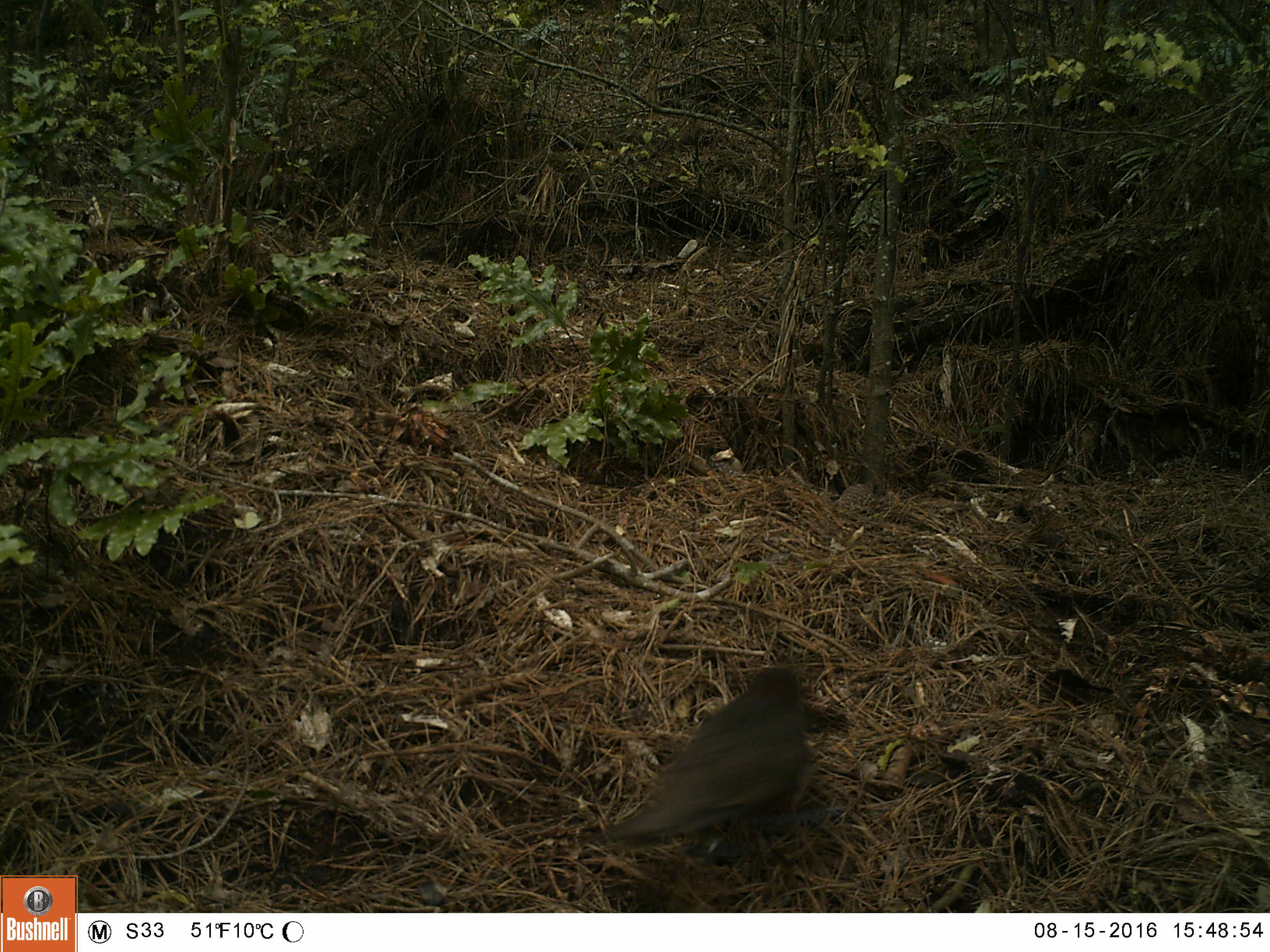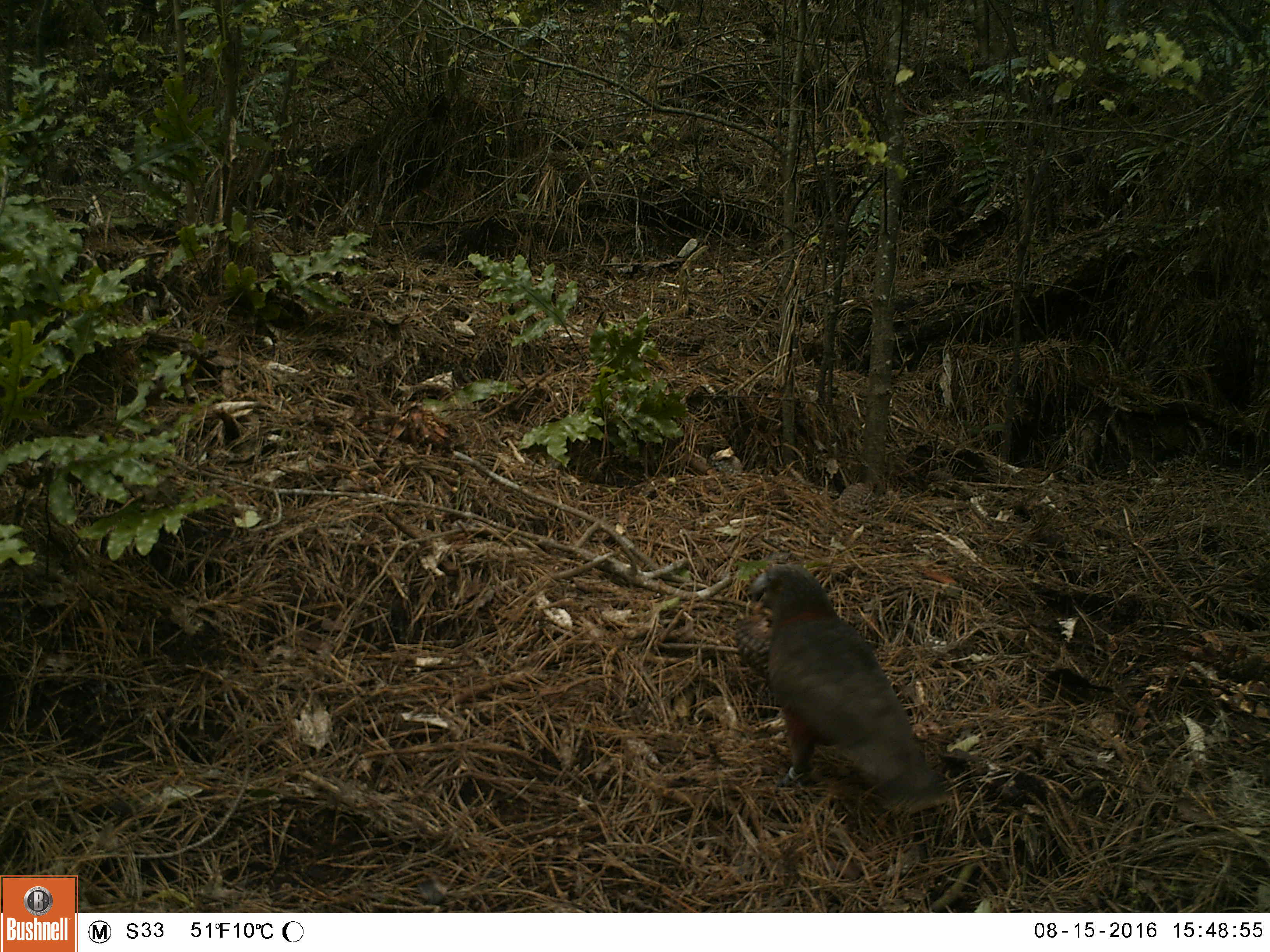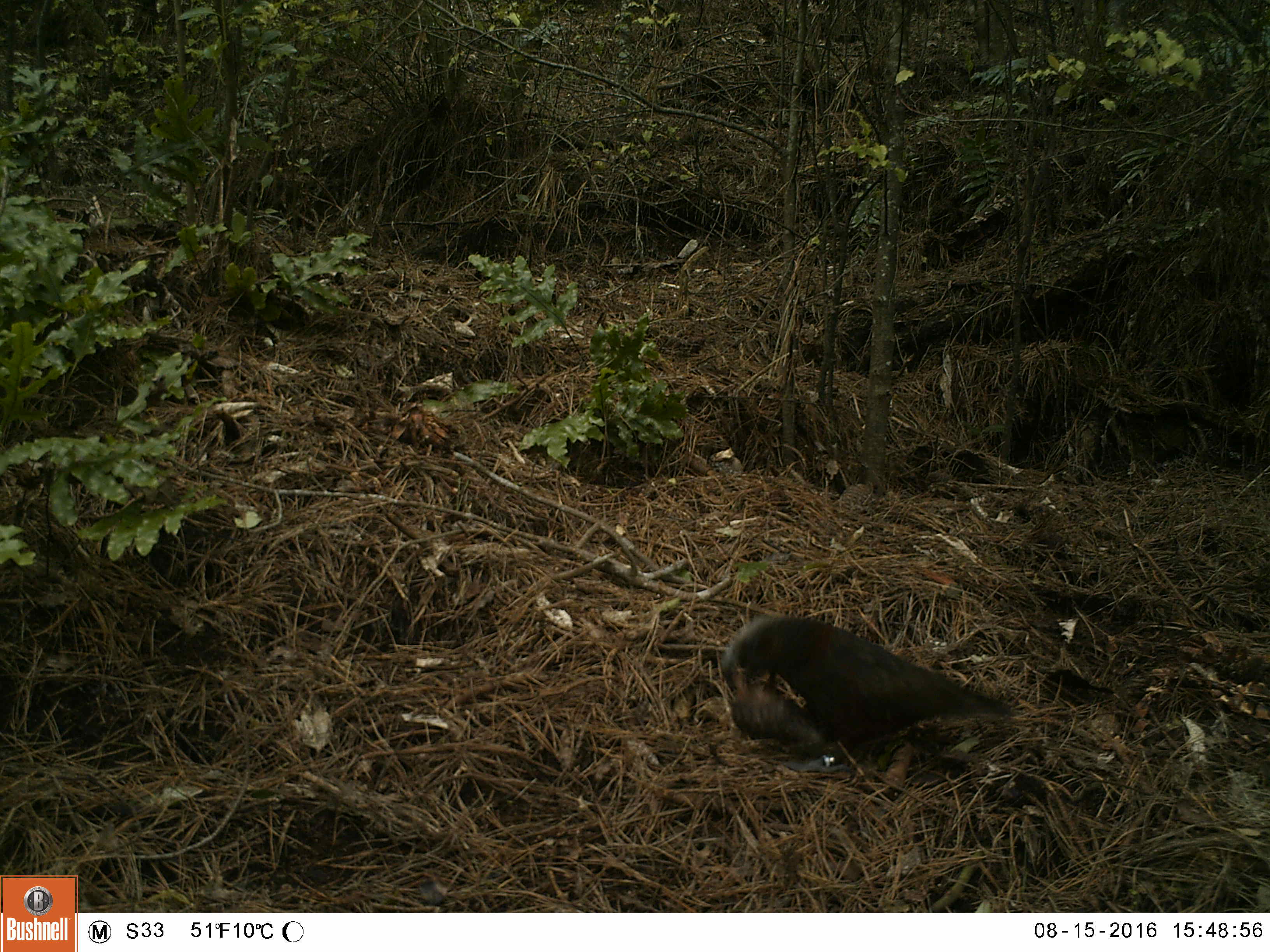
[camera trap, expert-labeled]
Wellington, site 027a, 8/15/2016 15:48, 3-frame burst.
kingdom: Animalia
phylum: Chordata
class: Aves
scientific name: Aves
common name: bird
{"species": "bird (Aves)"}